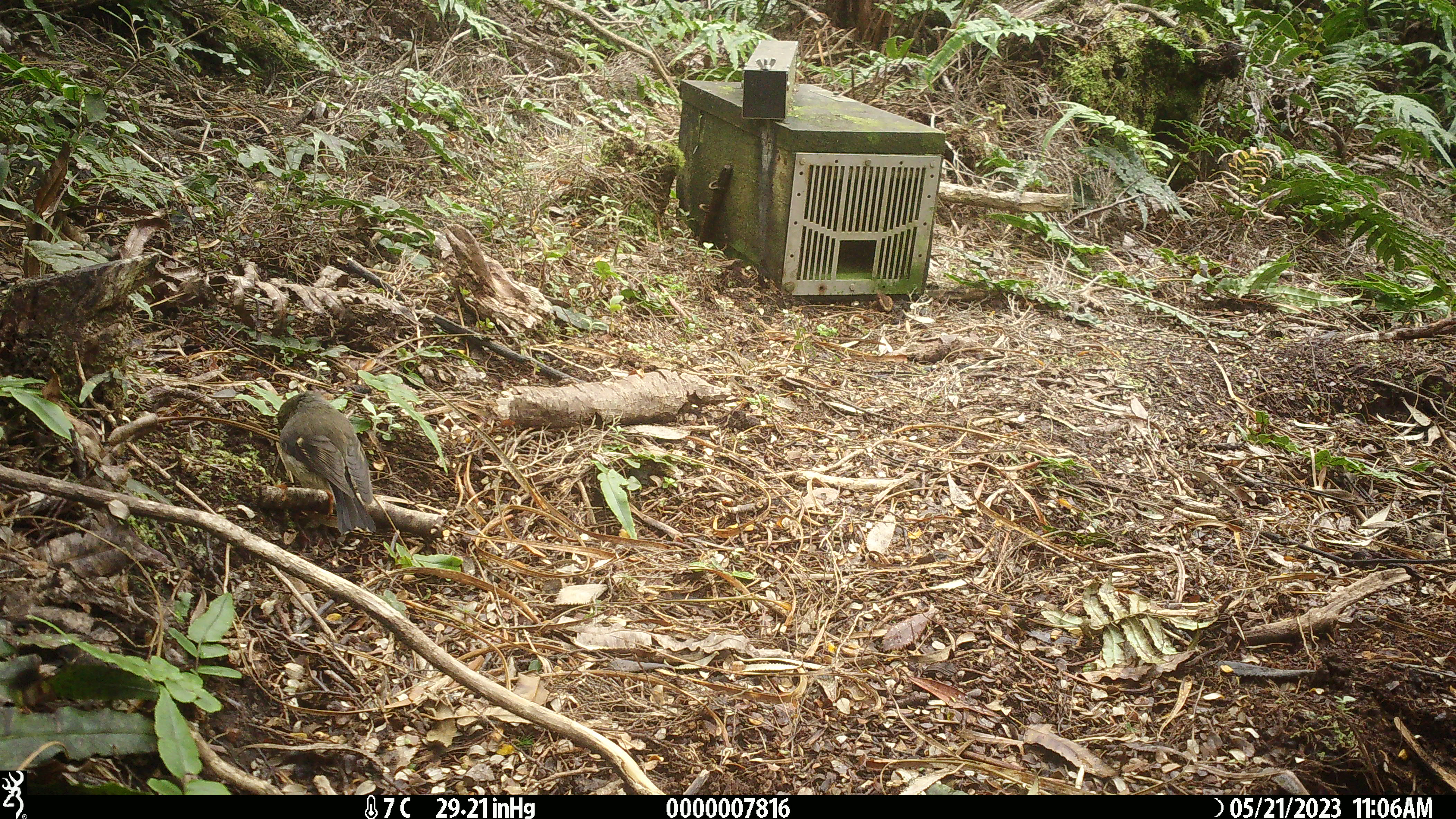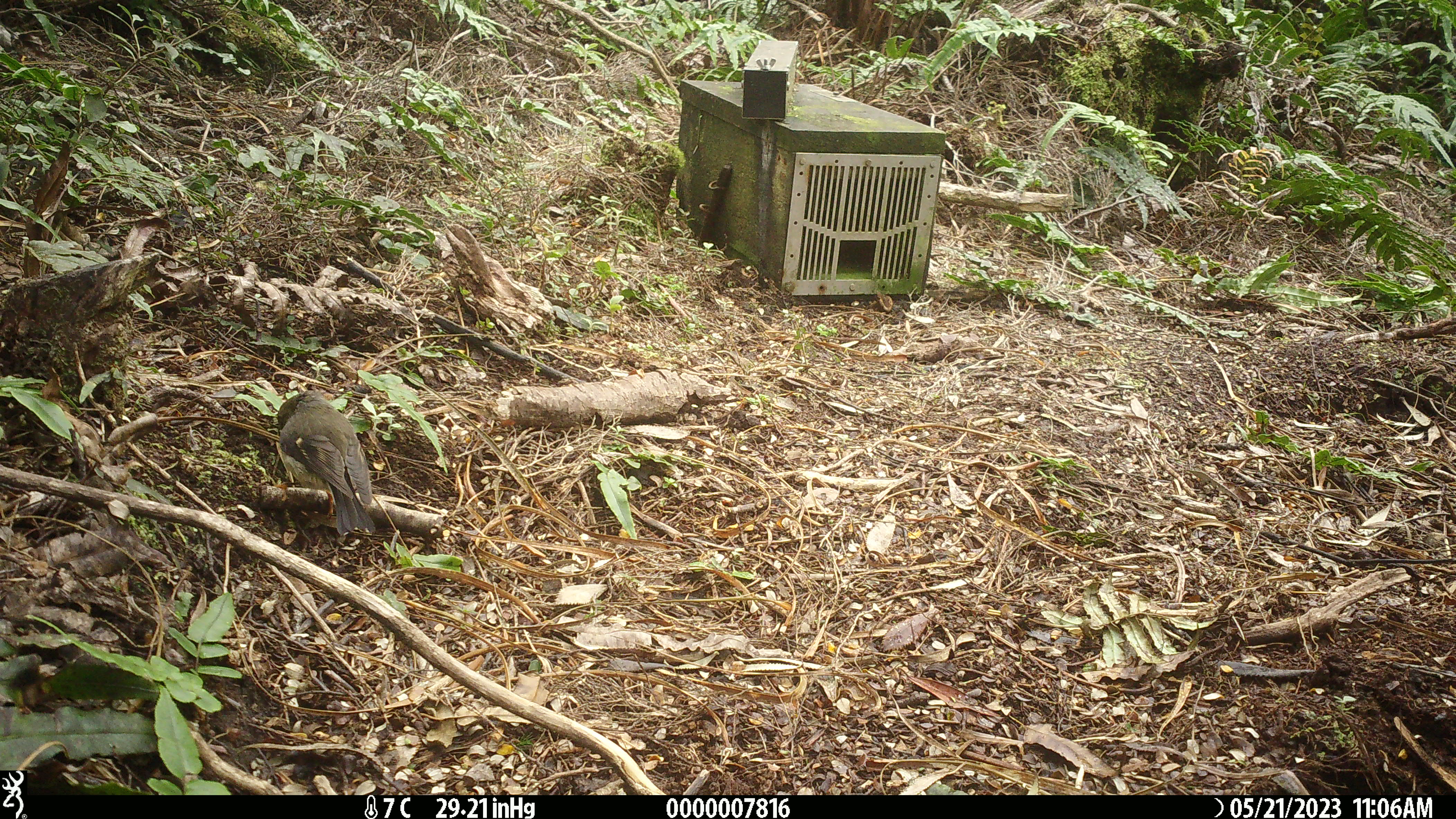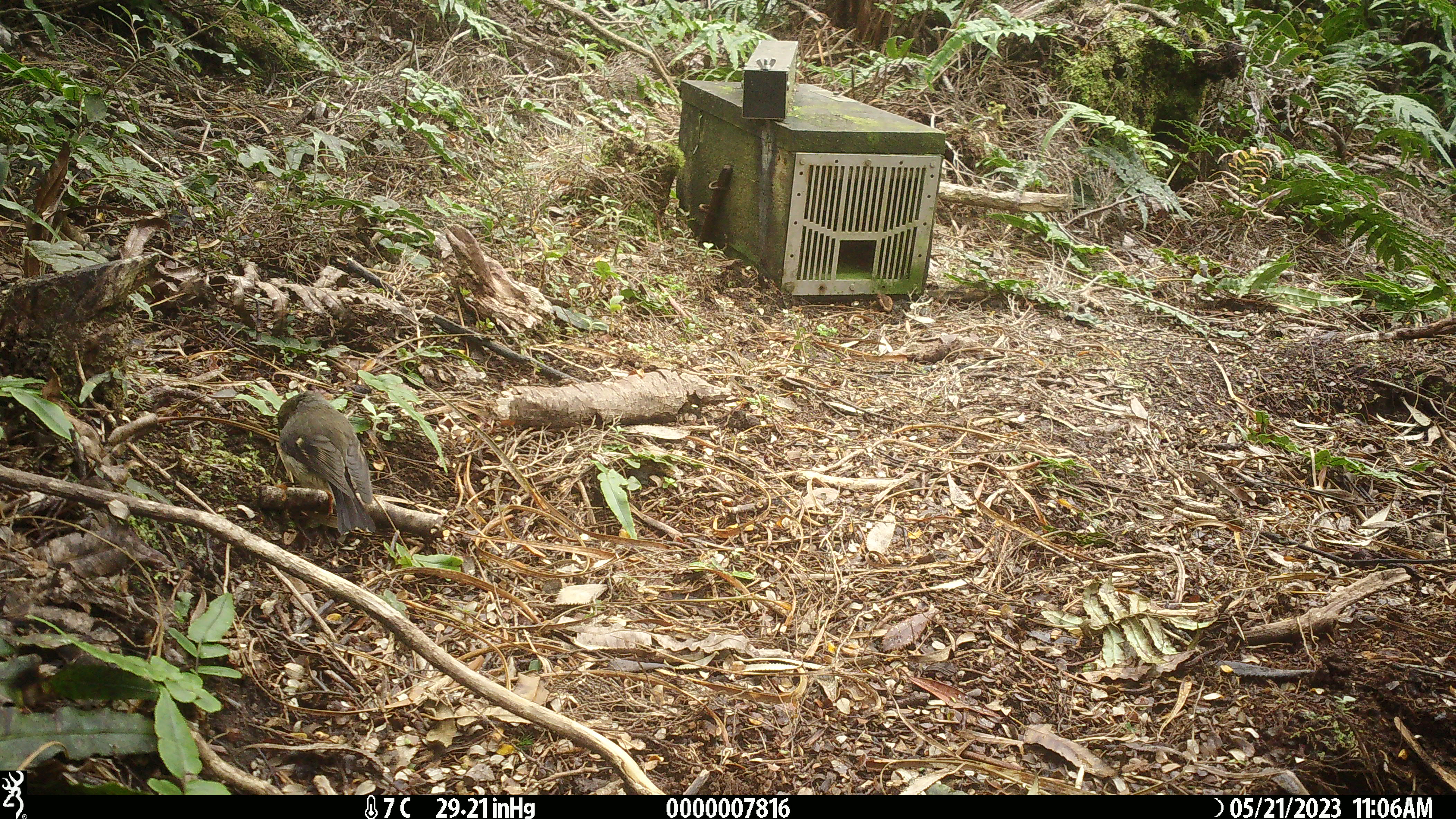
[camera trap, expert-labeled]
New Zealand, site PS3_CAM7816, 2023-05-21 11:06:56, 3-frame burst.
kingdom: Animalia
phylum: Chordata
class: Aves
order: Passeriformes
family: Petroicidae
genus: Petroica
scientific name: Petroica macrocephala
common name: tomtit